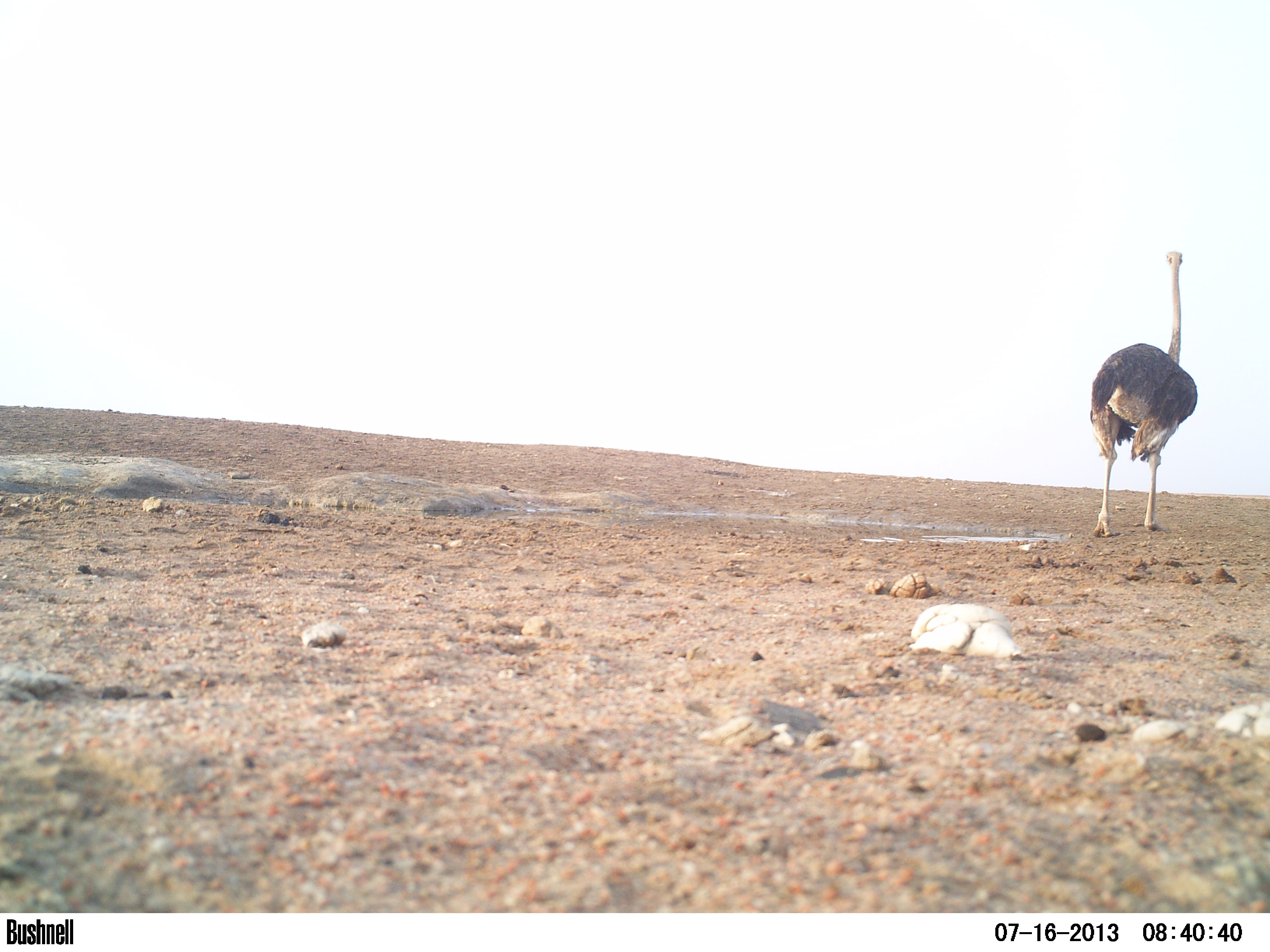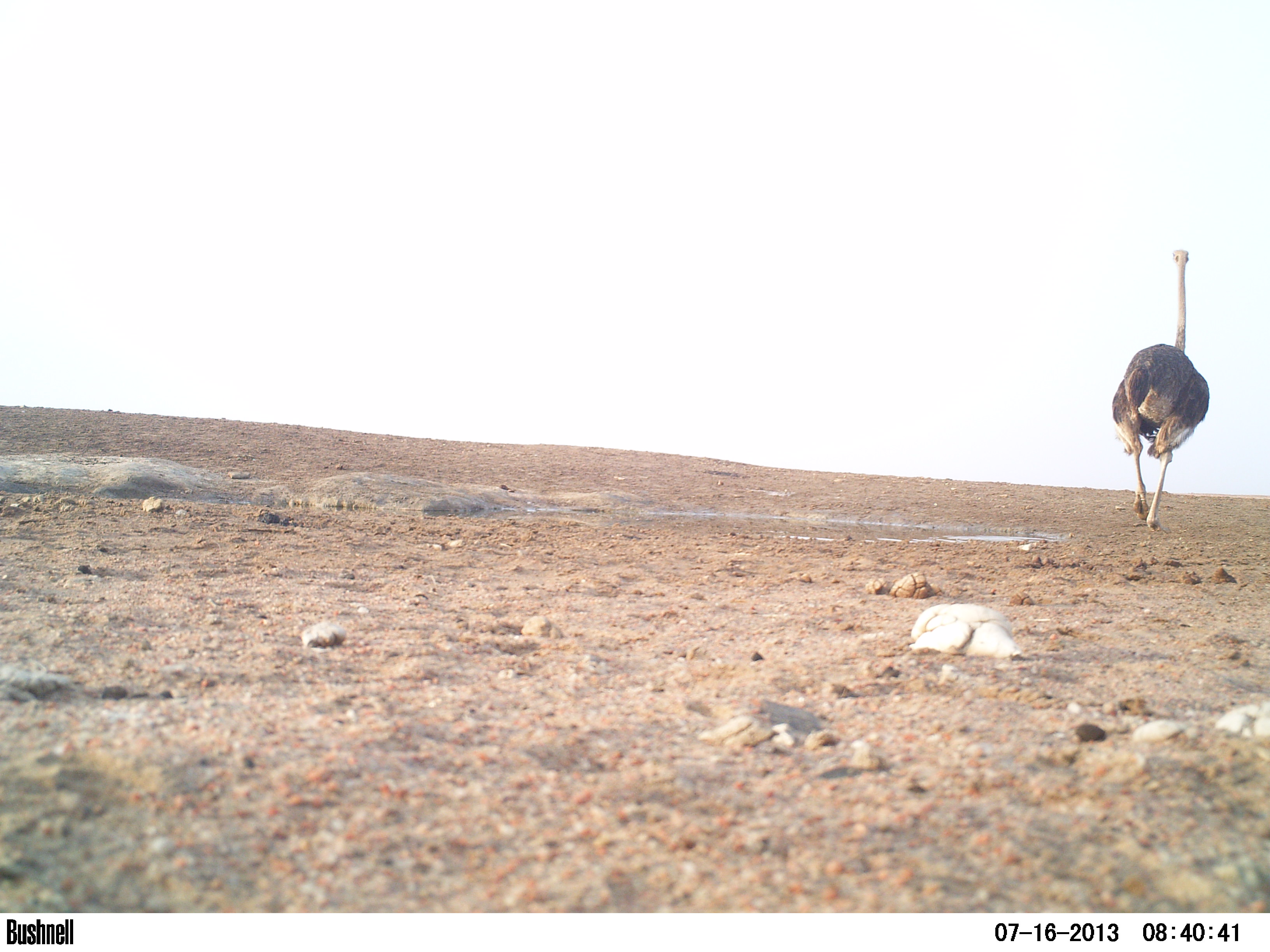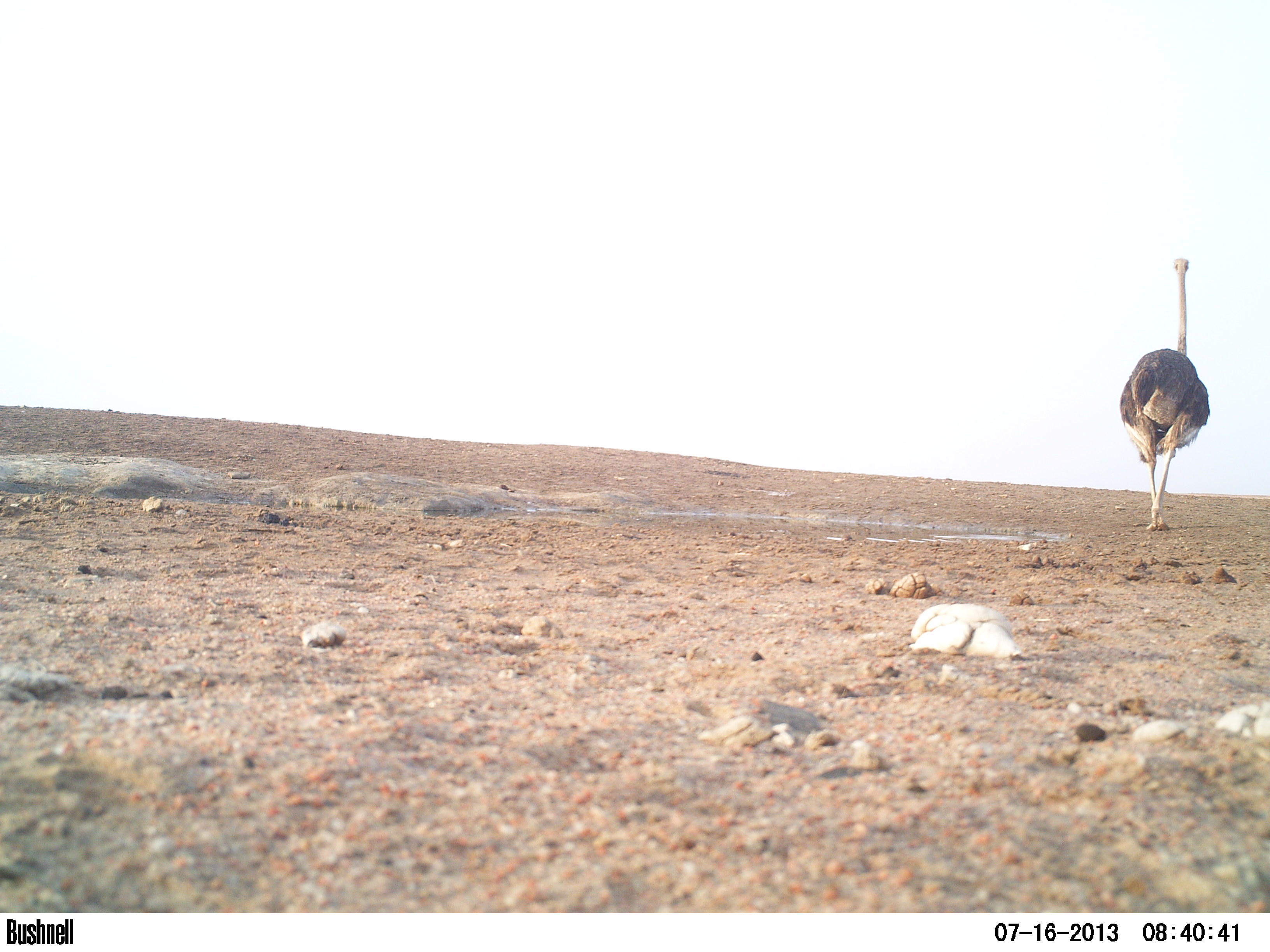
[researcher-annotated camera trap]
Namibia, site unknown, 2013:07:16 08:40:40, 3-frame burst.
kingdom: Animalia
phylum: Chordata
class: Aves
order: Struthioniformes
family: Struthionidae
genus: Struthio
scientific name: Struthio camelus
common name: common ostrich